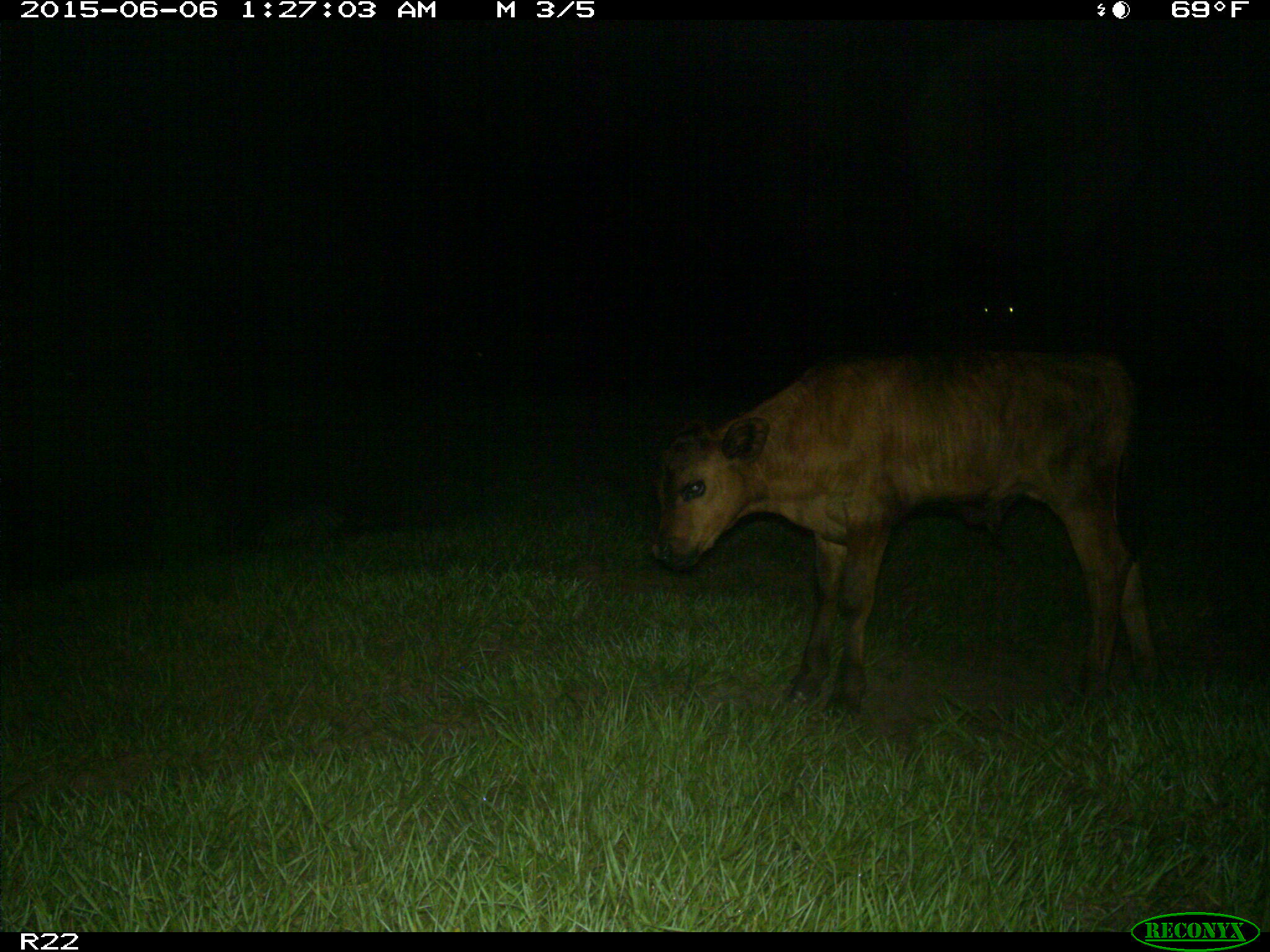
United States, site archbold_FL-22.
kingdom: Animalia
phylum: Chordata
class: Mammalia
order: Artiodactyla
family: Bovidae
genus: Bos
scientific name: Bos taurus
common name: domestic cow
Bos taurus (domestic cow).